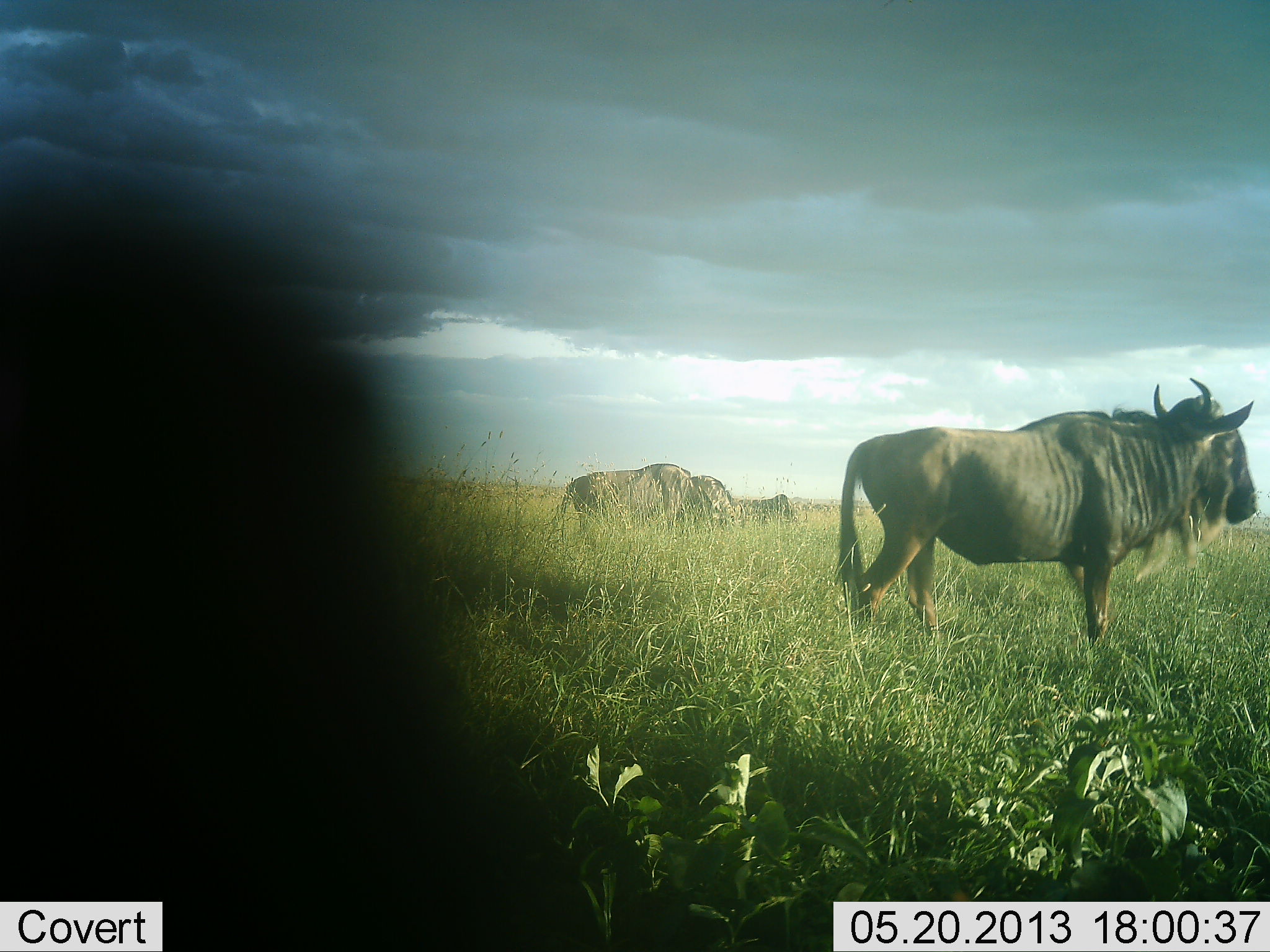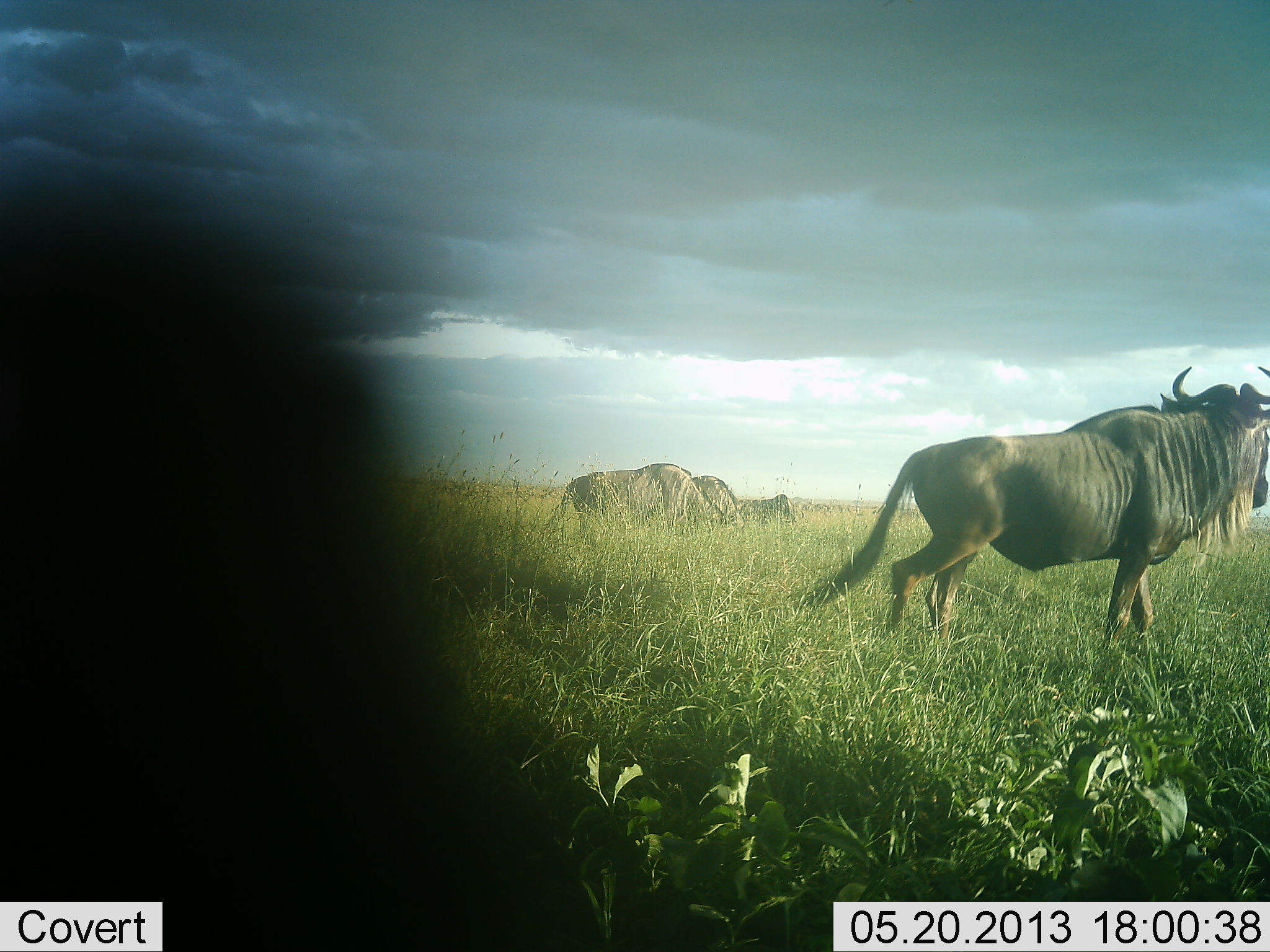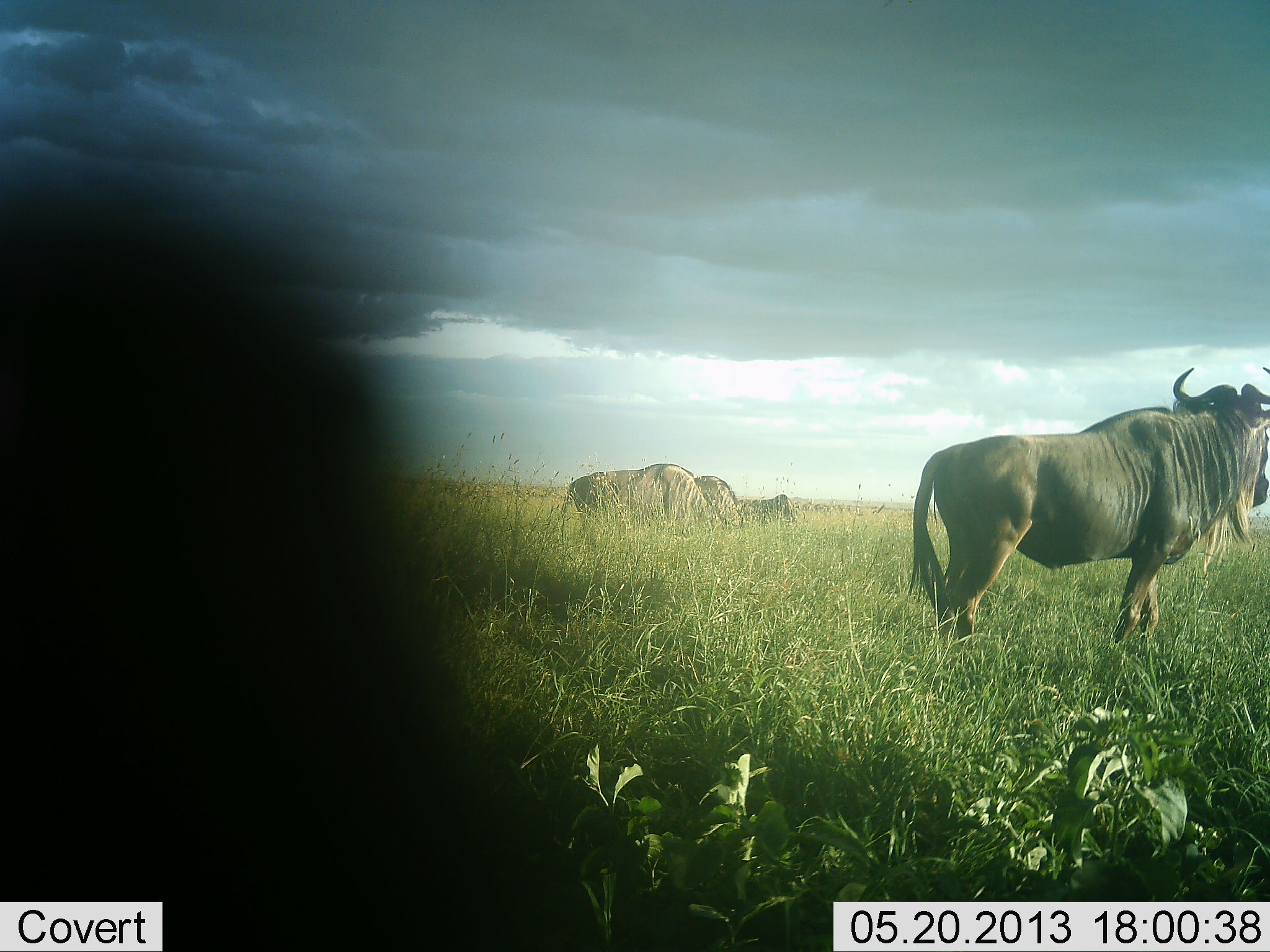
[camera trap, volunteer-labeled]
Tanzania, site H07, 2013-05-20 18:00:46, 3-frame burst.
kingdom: Animalia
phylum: Chordata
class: Mammalia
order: Artiodactyla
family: Bovidae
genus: Connochaetes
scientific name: Connochaetes taurinus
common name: blue wildebeest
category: wildebeest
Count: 4.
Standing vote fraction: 70%.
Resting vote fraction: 20%.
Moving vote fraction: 50%.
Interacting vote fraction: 0%.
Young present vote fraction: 10%.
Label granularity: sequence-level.